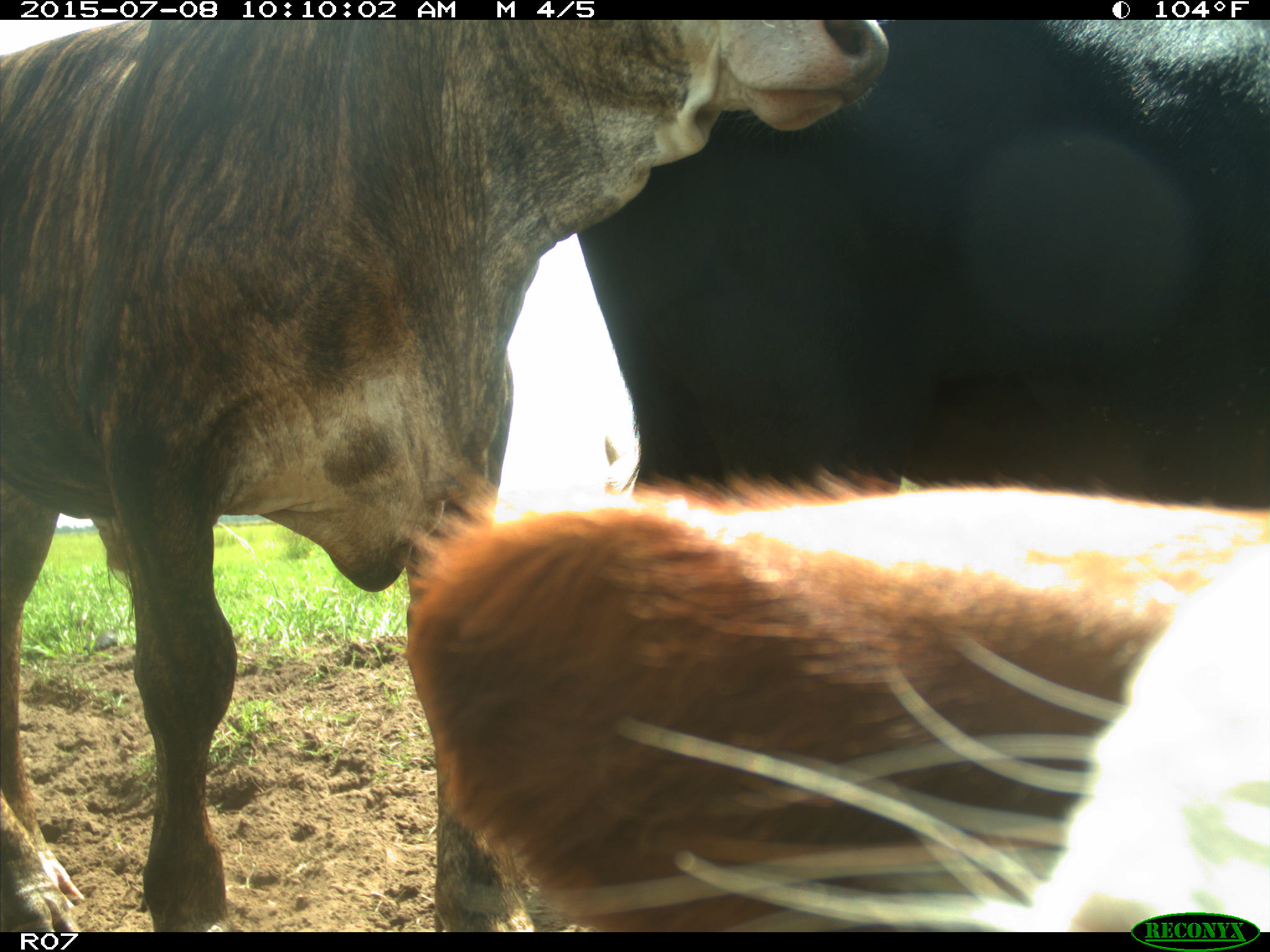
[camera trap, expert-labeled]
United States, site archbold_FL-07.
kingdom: Animalia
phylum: Chordata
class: Mammalia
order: Artiodactyla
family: Bovidae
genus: Bos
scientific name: Bos taurus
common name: domestic cow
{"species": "Bos taurus (domestic cow)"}